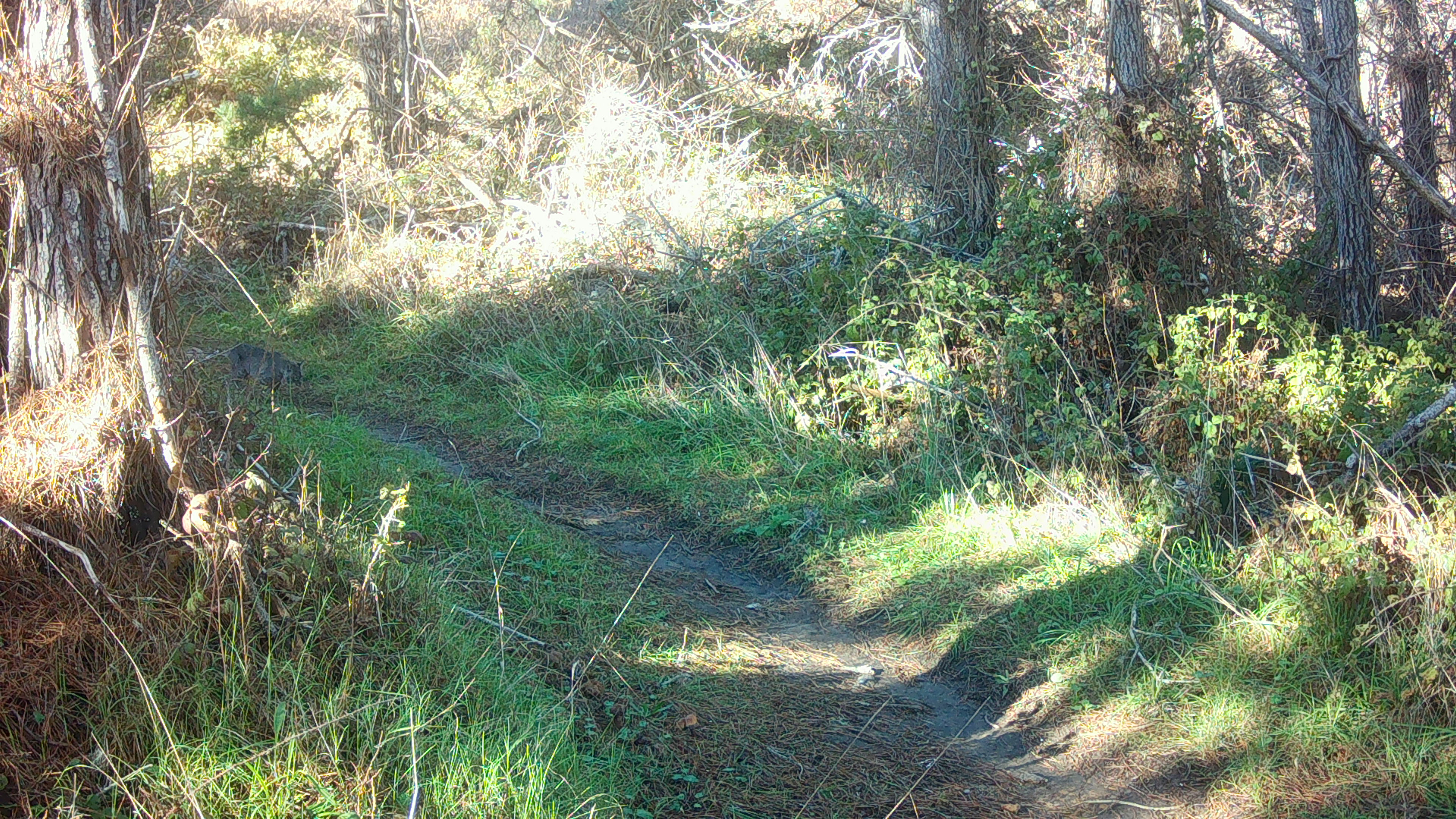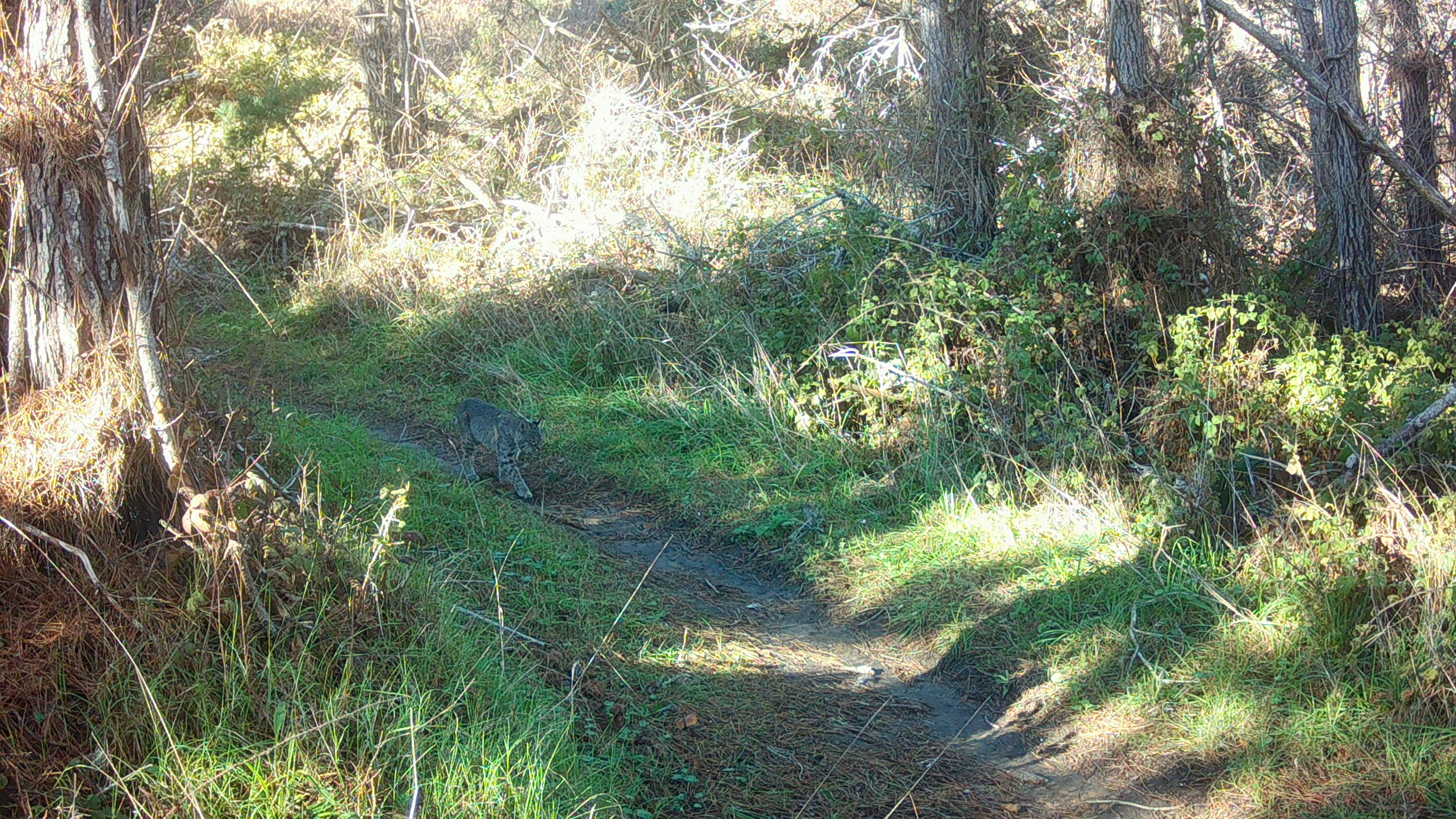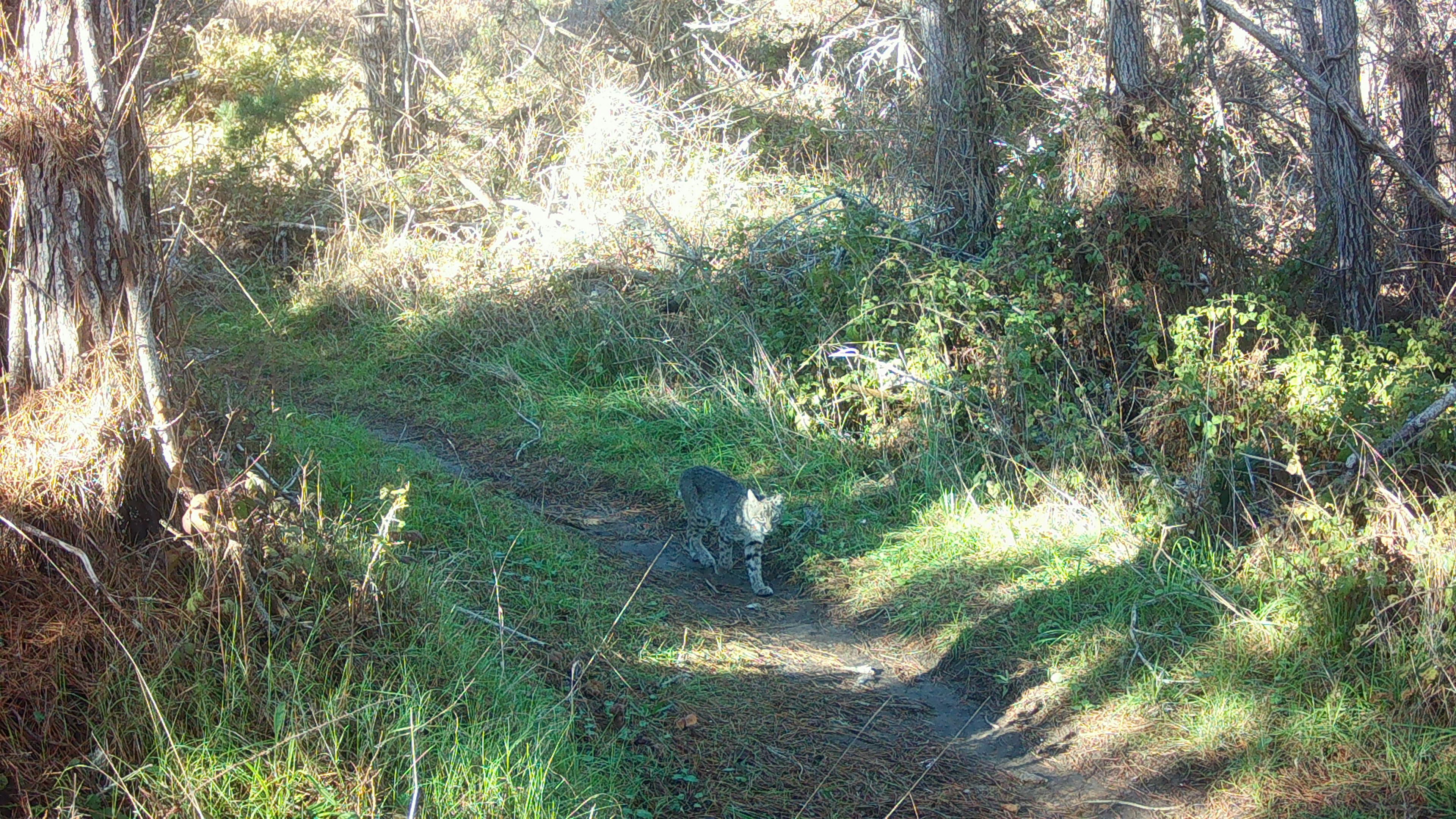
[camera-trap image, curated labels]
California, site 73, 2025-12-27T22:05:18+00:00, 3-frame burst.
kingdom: Animalia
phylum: Chordata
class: Mammalia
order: Carnivora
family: Felidae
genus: Lynx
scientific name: Lynx rufus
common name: bobcat